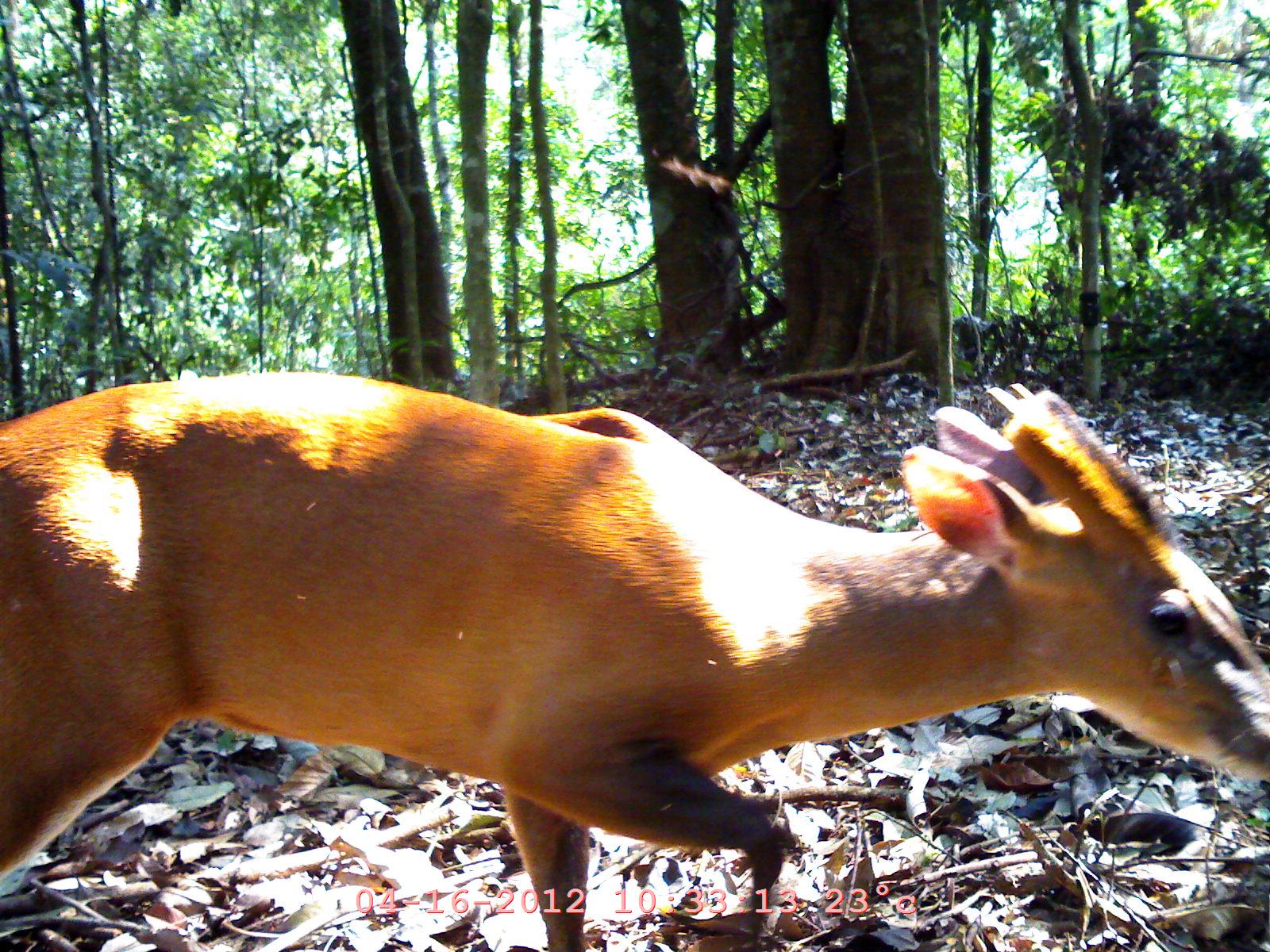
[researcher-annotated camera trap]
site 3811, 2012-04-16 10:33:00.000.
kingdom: Animalia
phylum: Chordata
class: Mammalia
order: Artiodactyla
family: Cervidae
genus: Muntiacus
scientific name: Muntiacus muntjak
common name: southern red muntjac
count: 1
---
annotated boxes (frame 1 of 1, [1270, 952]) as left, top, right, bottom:
muntiacus muntjak: 0, 371, 1270, 952